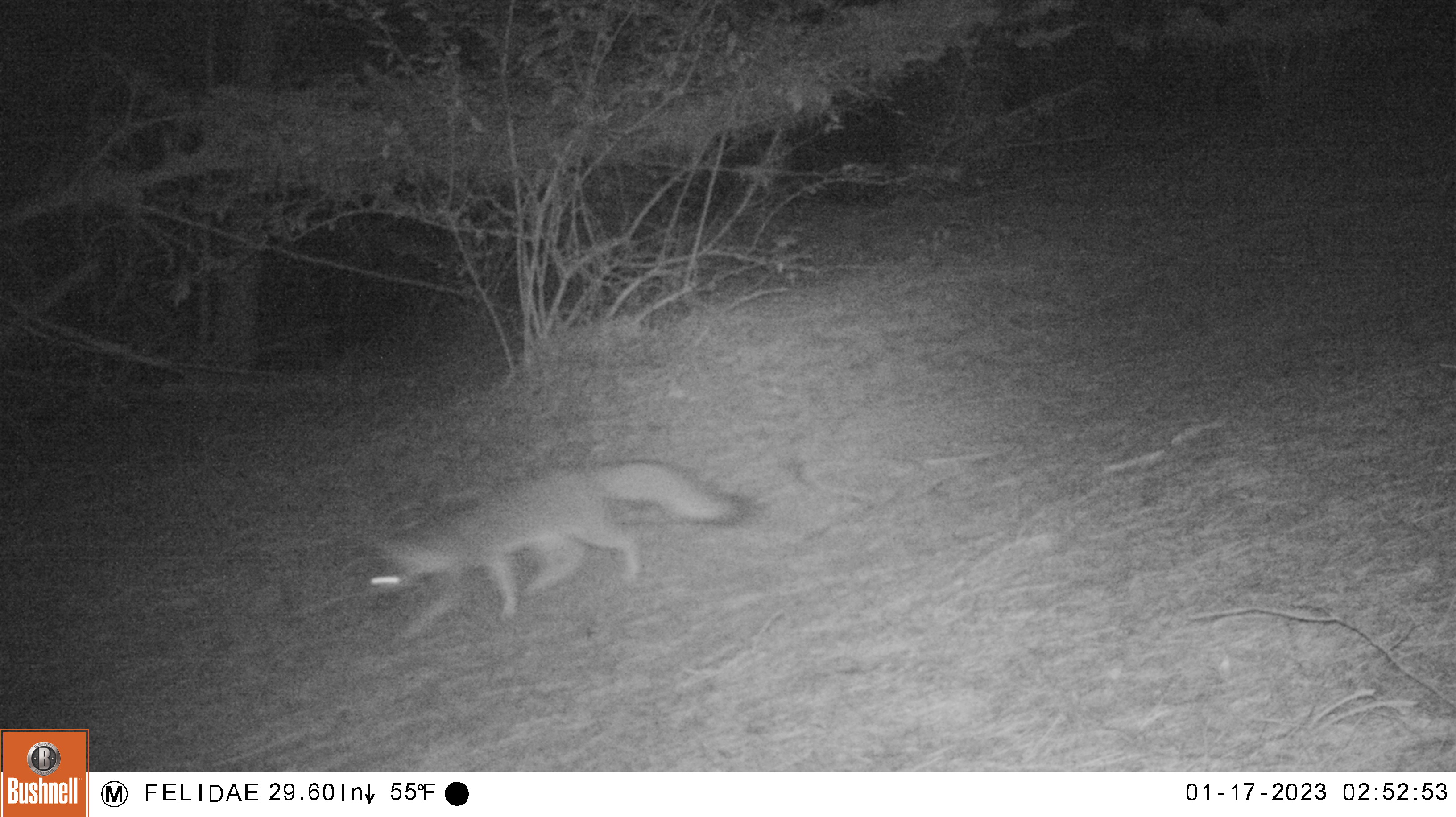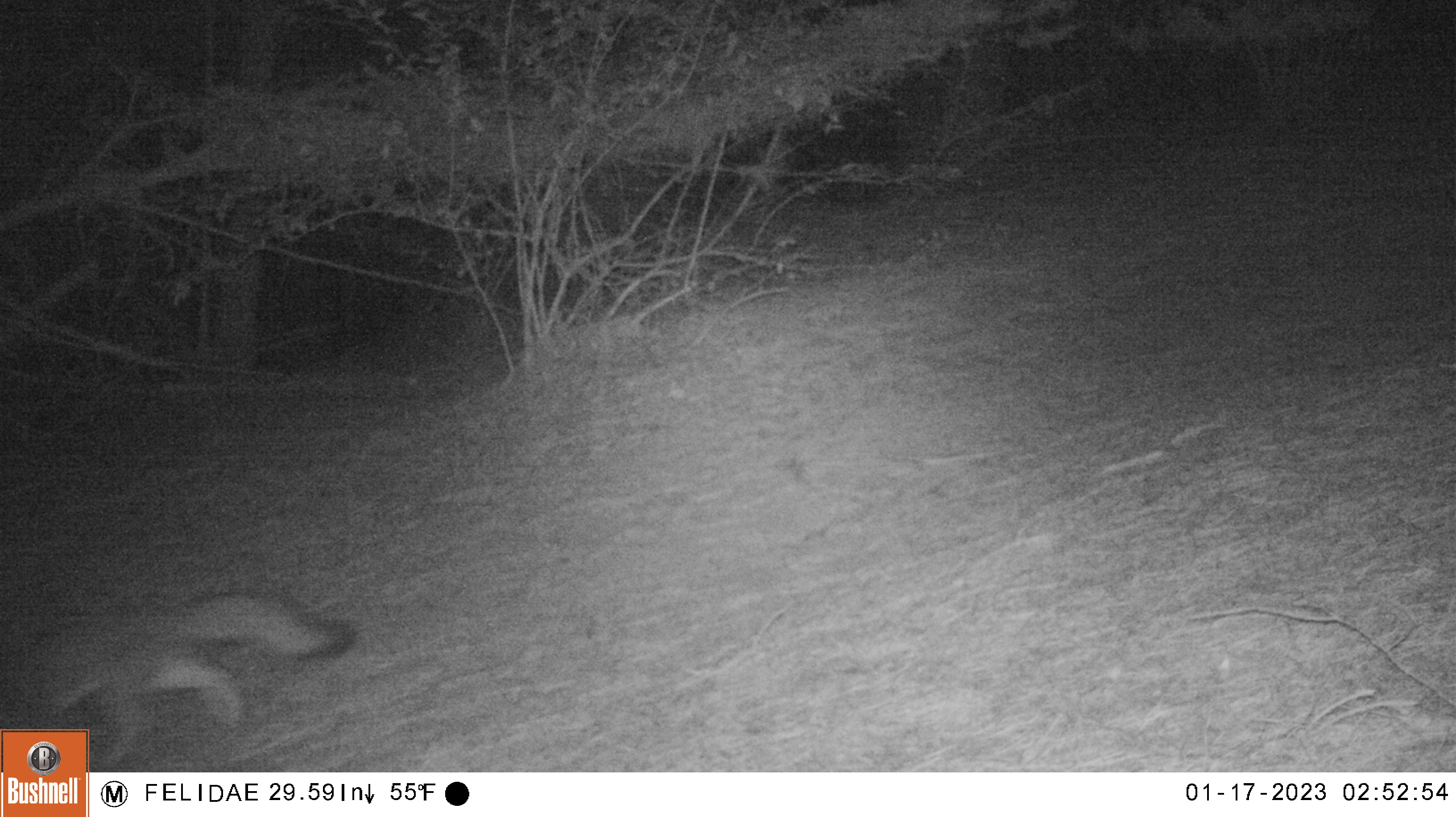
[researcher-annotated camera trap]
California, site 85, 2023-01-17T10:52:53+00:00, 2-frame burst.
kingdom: Animalia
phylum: Chordata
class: Mammalia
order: Carnivora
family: Canidae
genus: Urocyon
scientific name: Urocyon cinereoargenteus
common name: gray fox